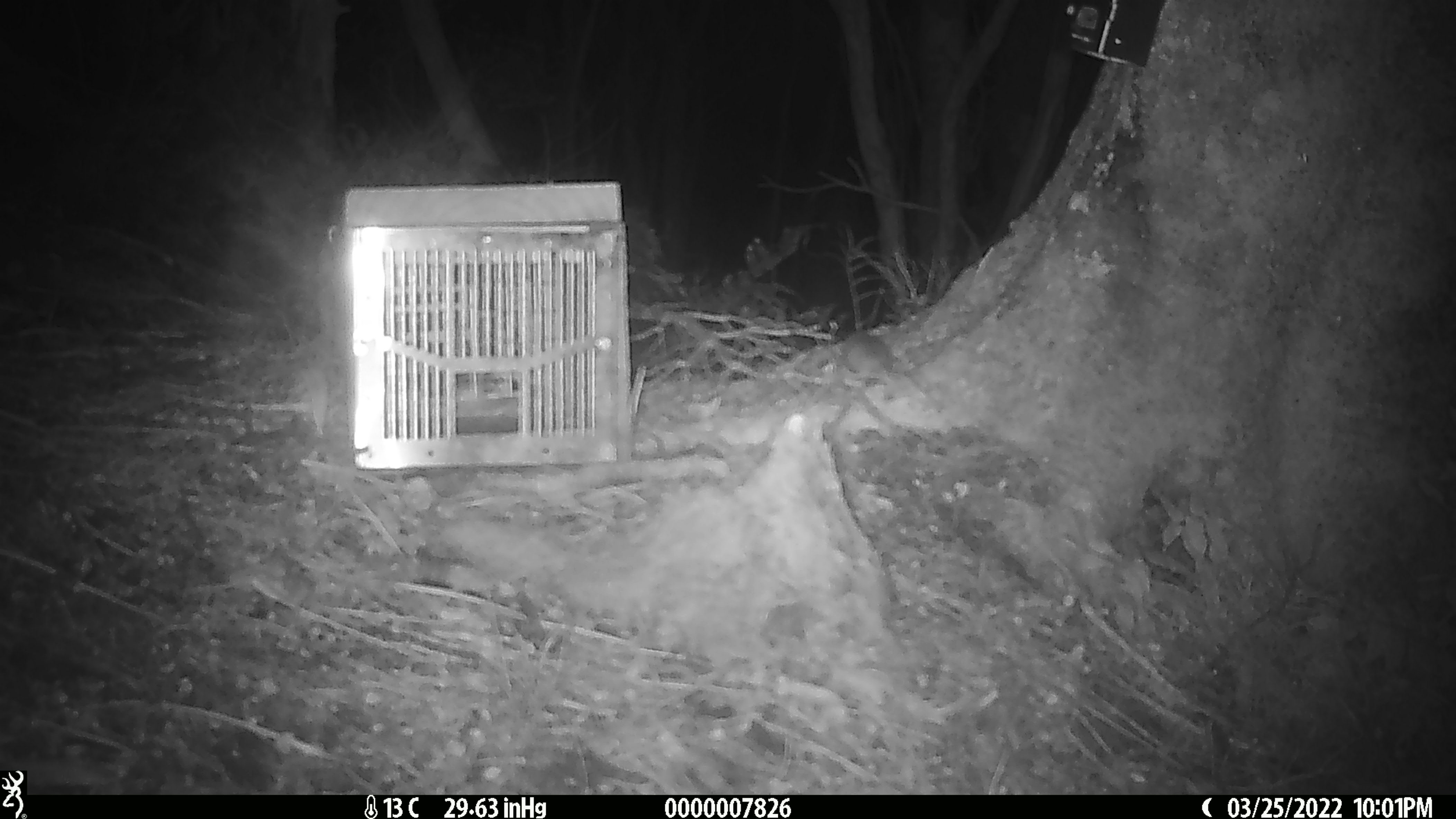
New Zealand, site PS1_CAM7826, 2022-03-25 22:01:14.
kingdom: Animalia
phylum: Chordata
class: Mammalia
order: Rodentia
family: Muridae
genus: Mus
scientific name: Mus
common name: mouse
Mouse (Mus).